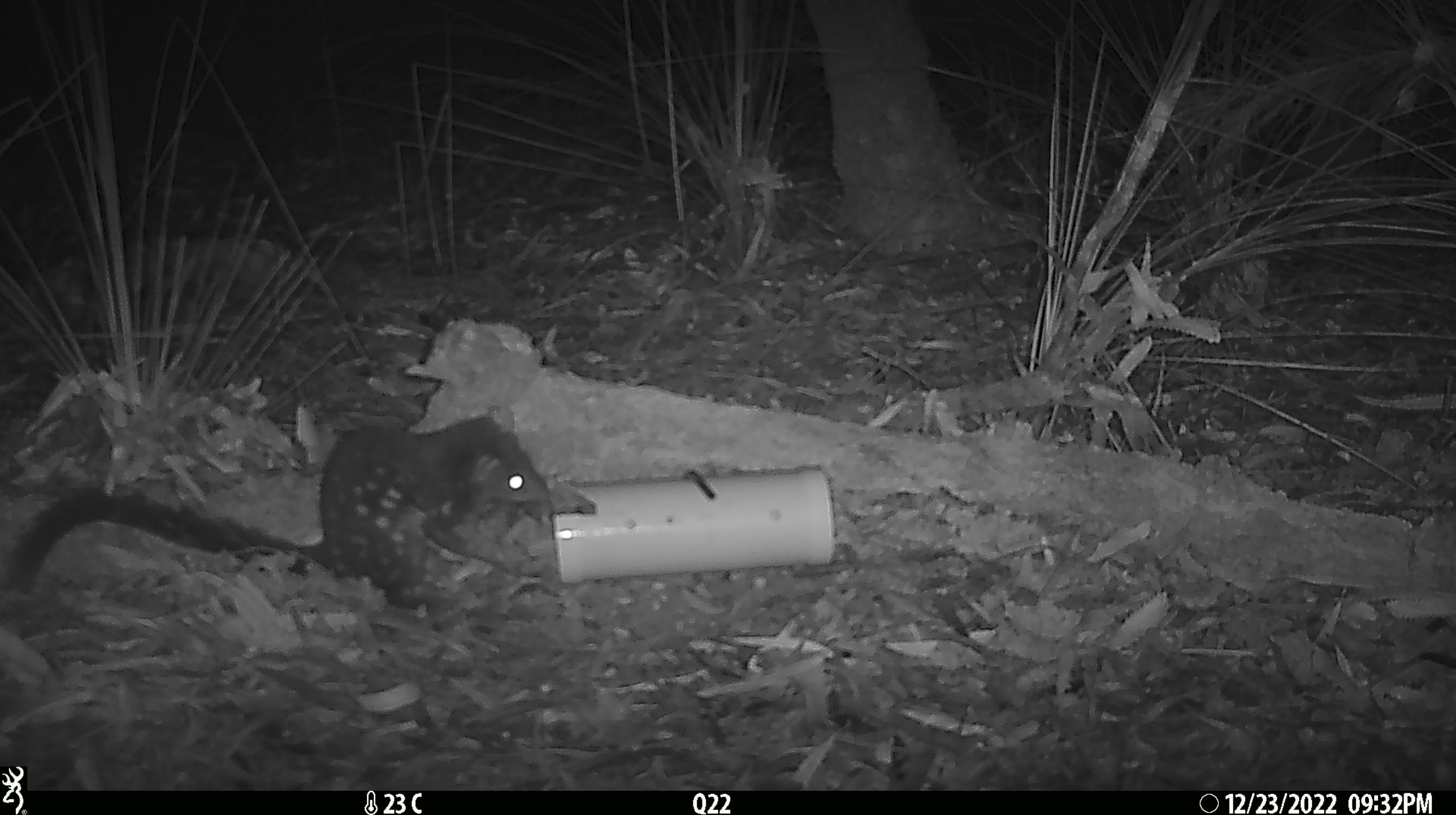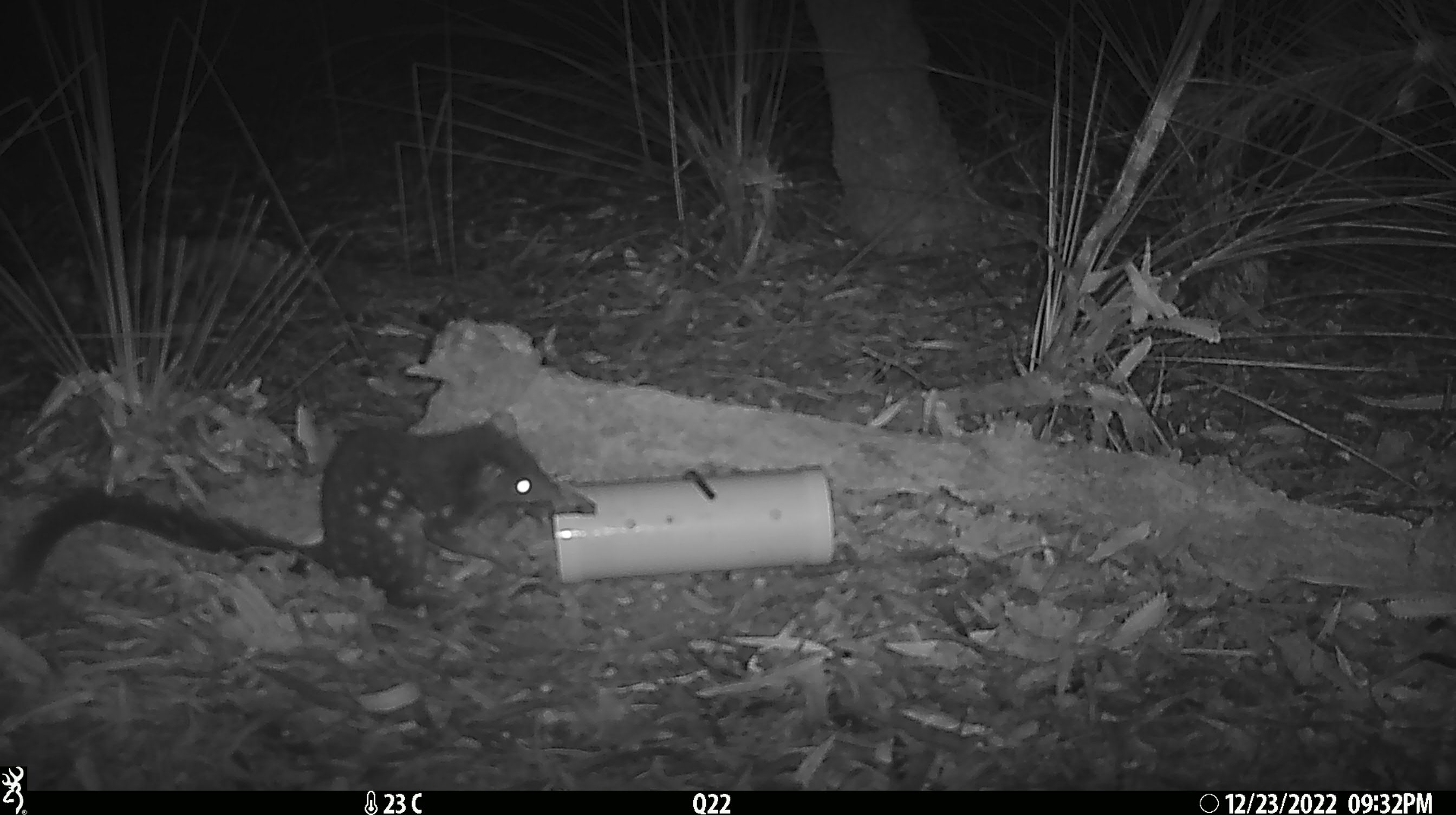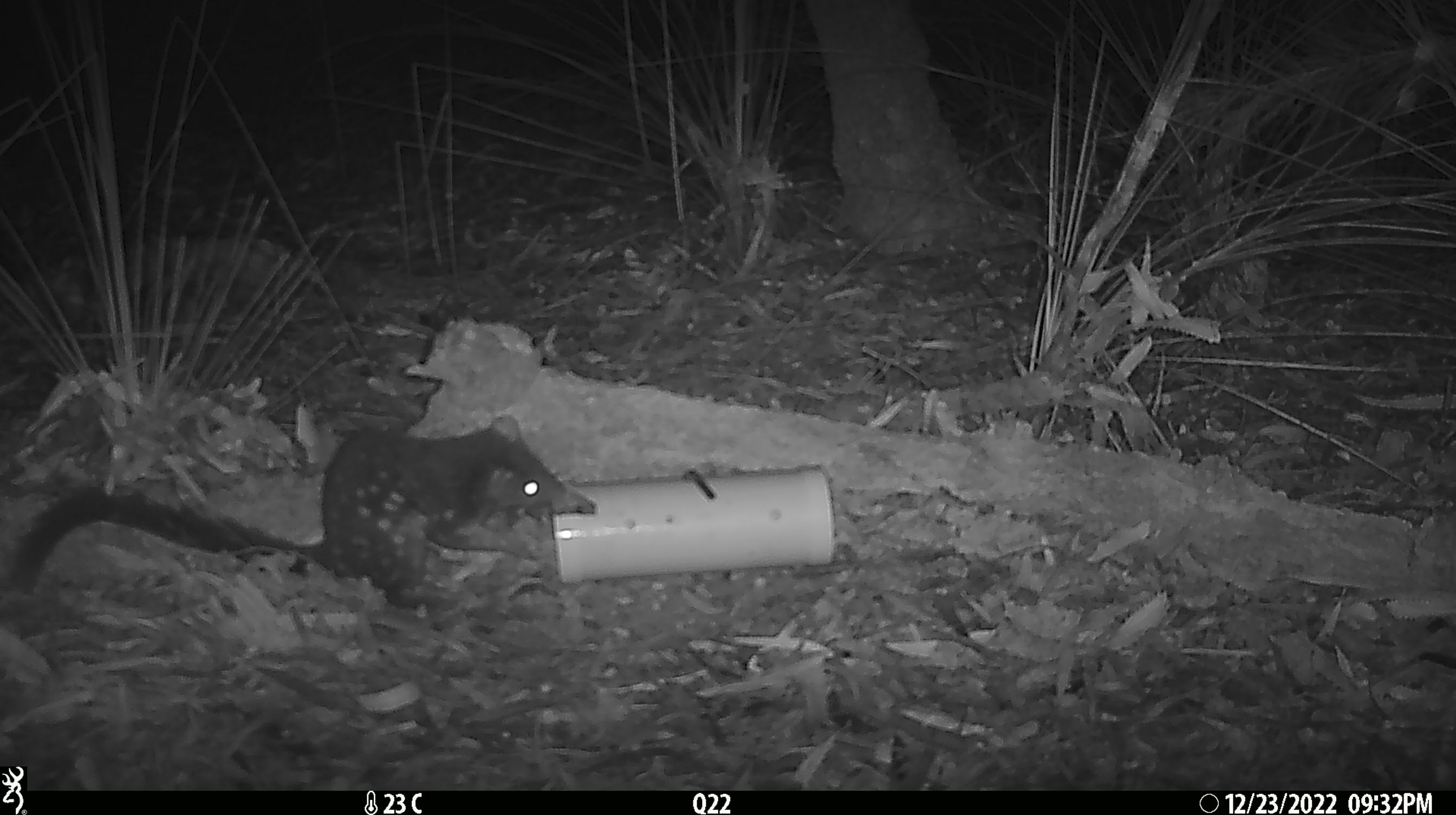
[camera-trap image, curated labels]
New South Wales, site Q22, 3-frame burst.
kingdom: Animalia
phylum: Chordata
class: Mammalia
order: Dasyuromorphia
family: Dasyuridae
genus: Dasyurus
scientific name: Dasyurus maculatus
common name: spotted-tailed quoll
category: quoll